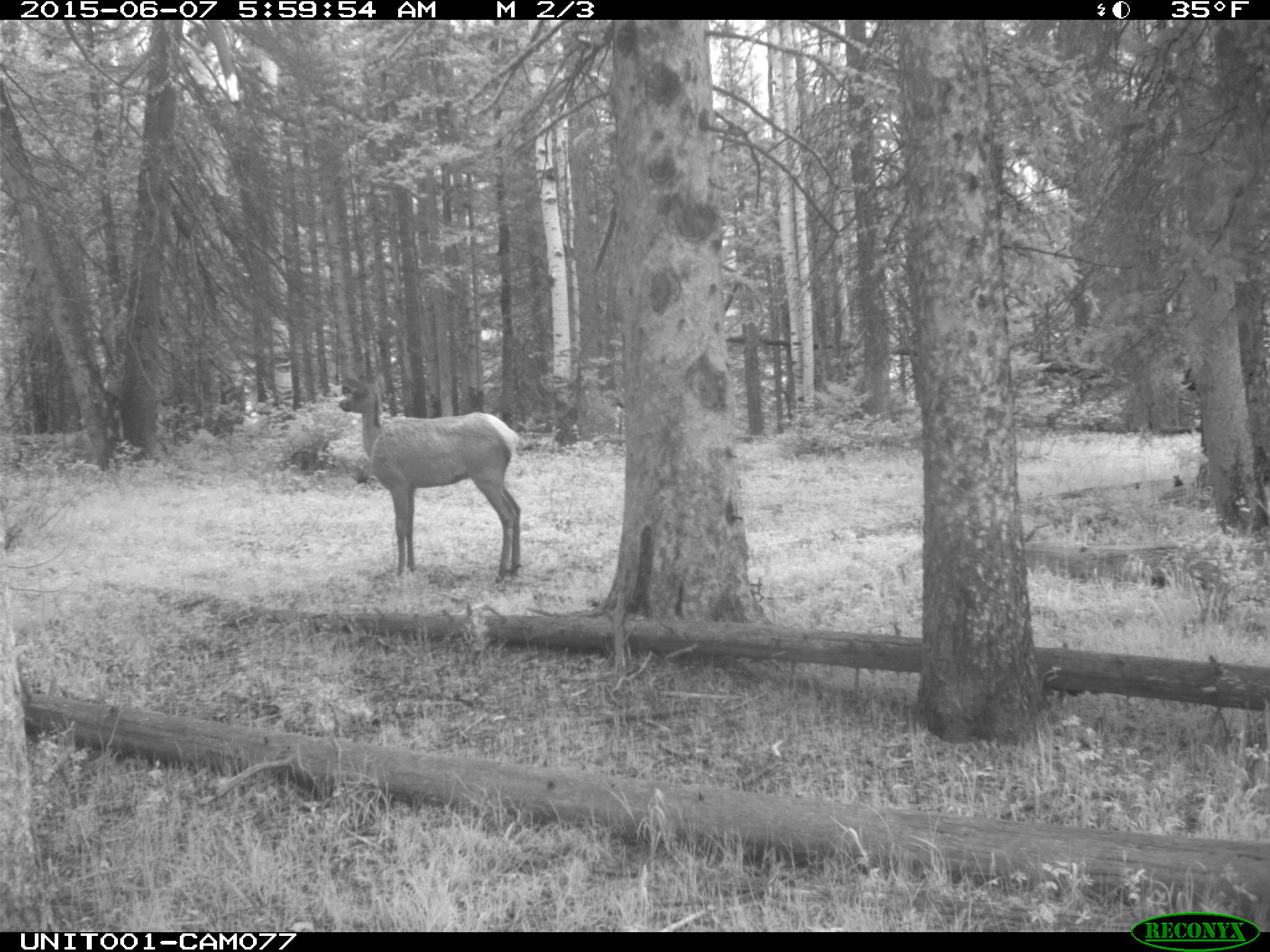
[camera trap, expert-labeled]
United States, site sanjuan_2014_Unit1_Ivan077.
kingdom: Animalia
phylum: Chordata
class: Mammalia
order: Artiodactyla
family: Cervidae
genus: Cervus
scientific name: Cervus elaphus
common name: red deer